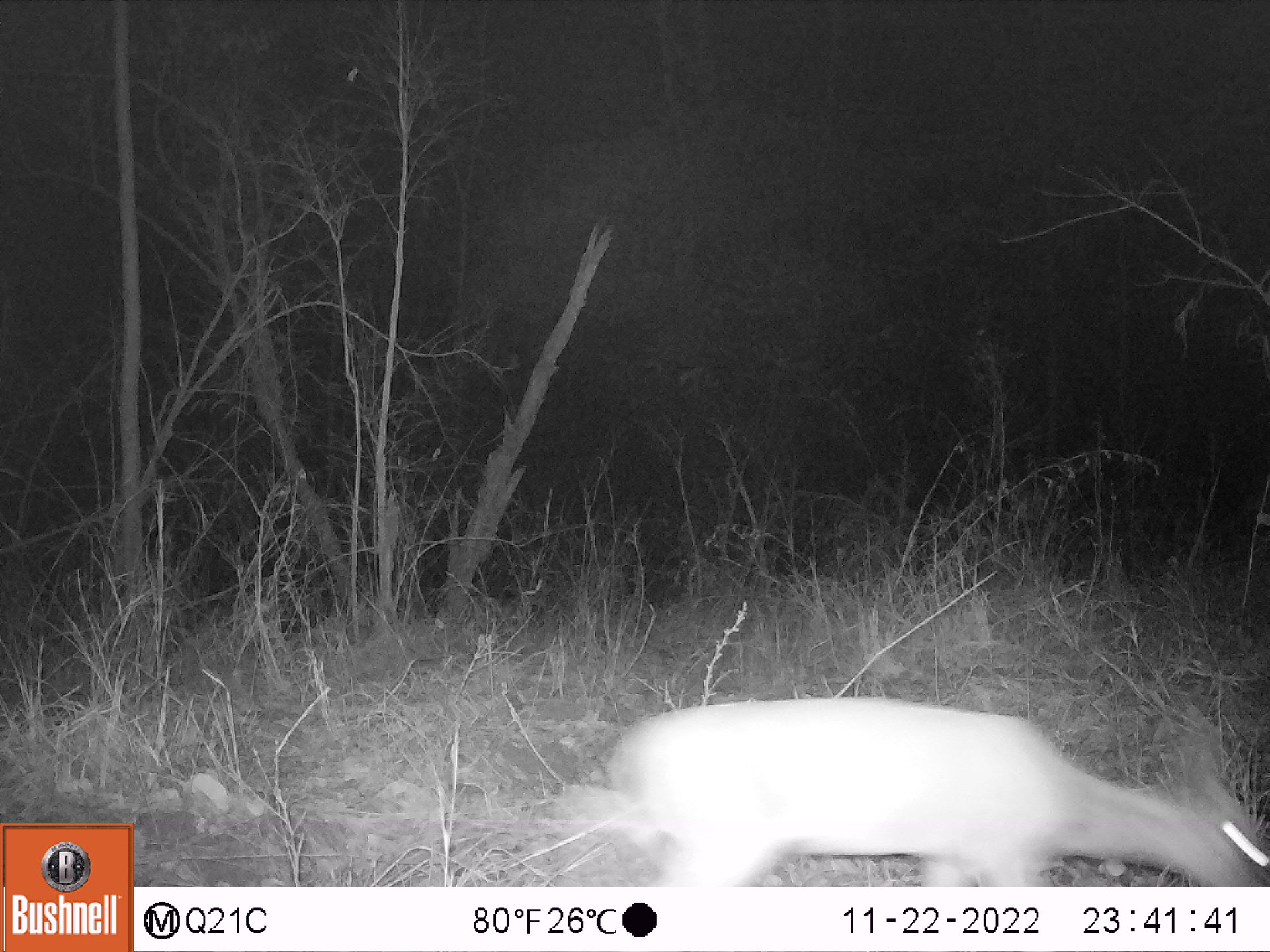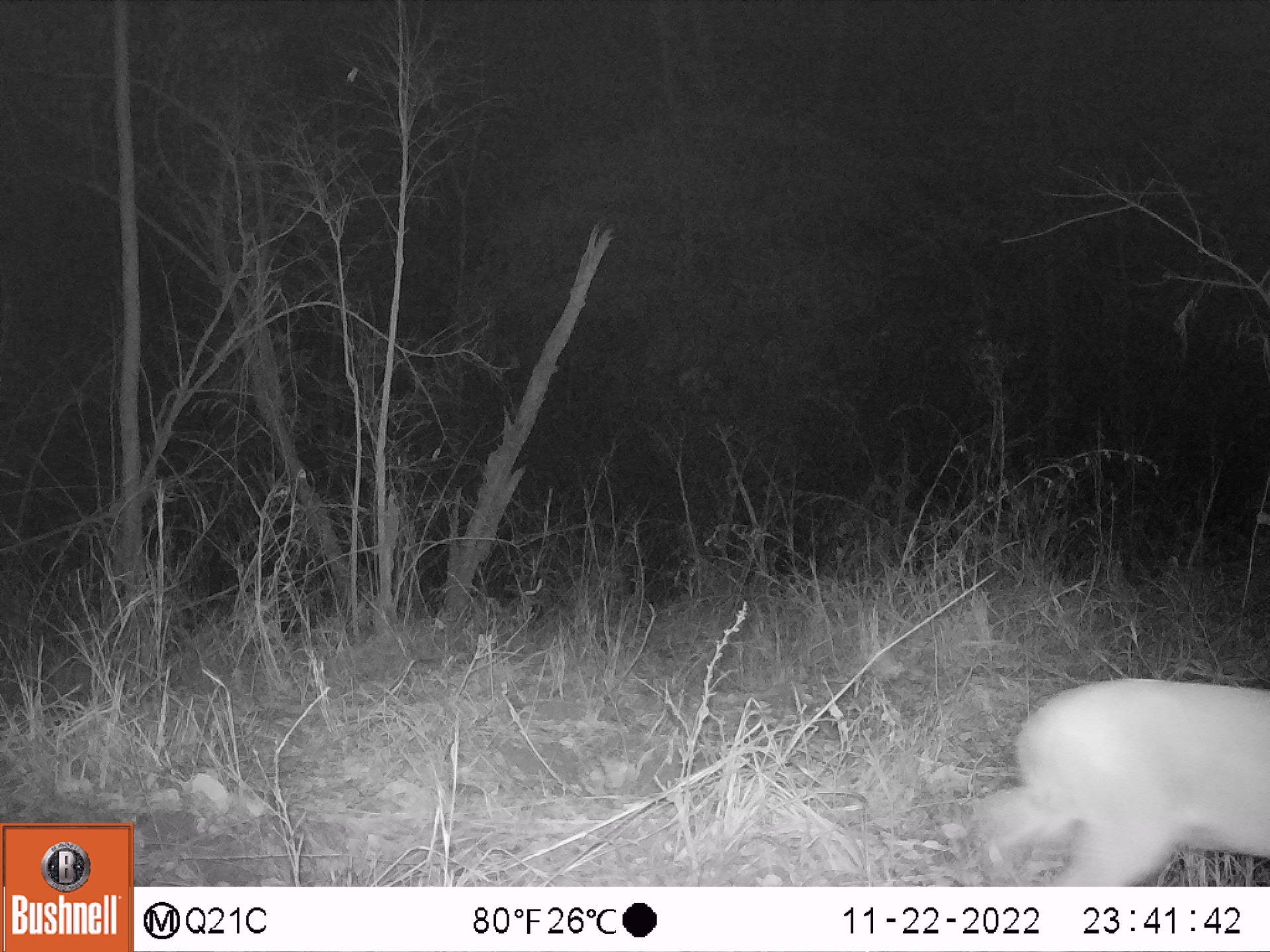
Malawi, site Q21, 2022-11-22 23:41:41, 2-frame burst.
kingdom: Animalia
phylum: Chordata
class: Mammalia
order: Artiodactyla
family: Bovidae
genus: Tragelaphus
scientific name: Tragelaphus sylvaticus sylvaticus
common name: cape bushbuck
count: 1